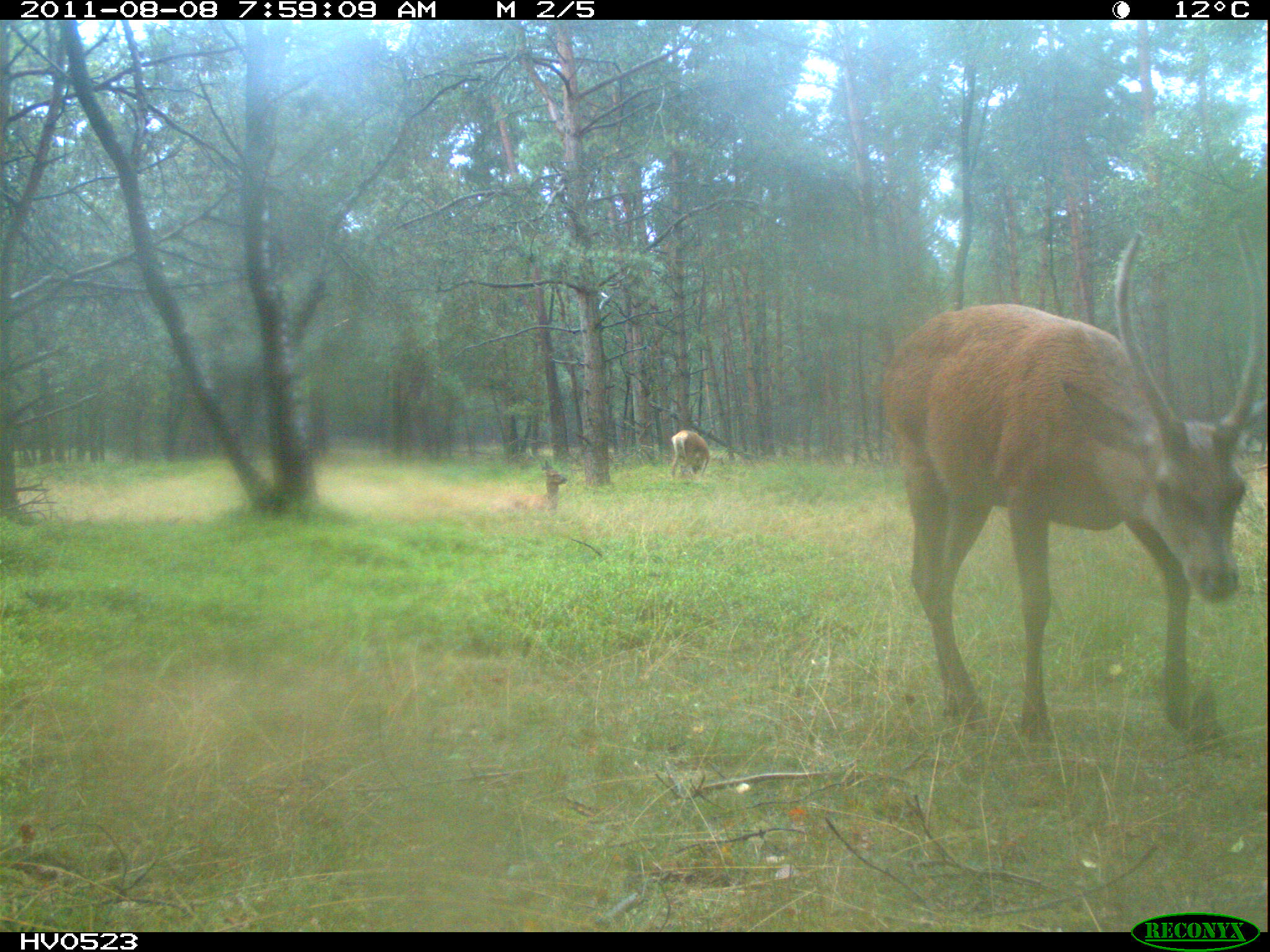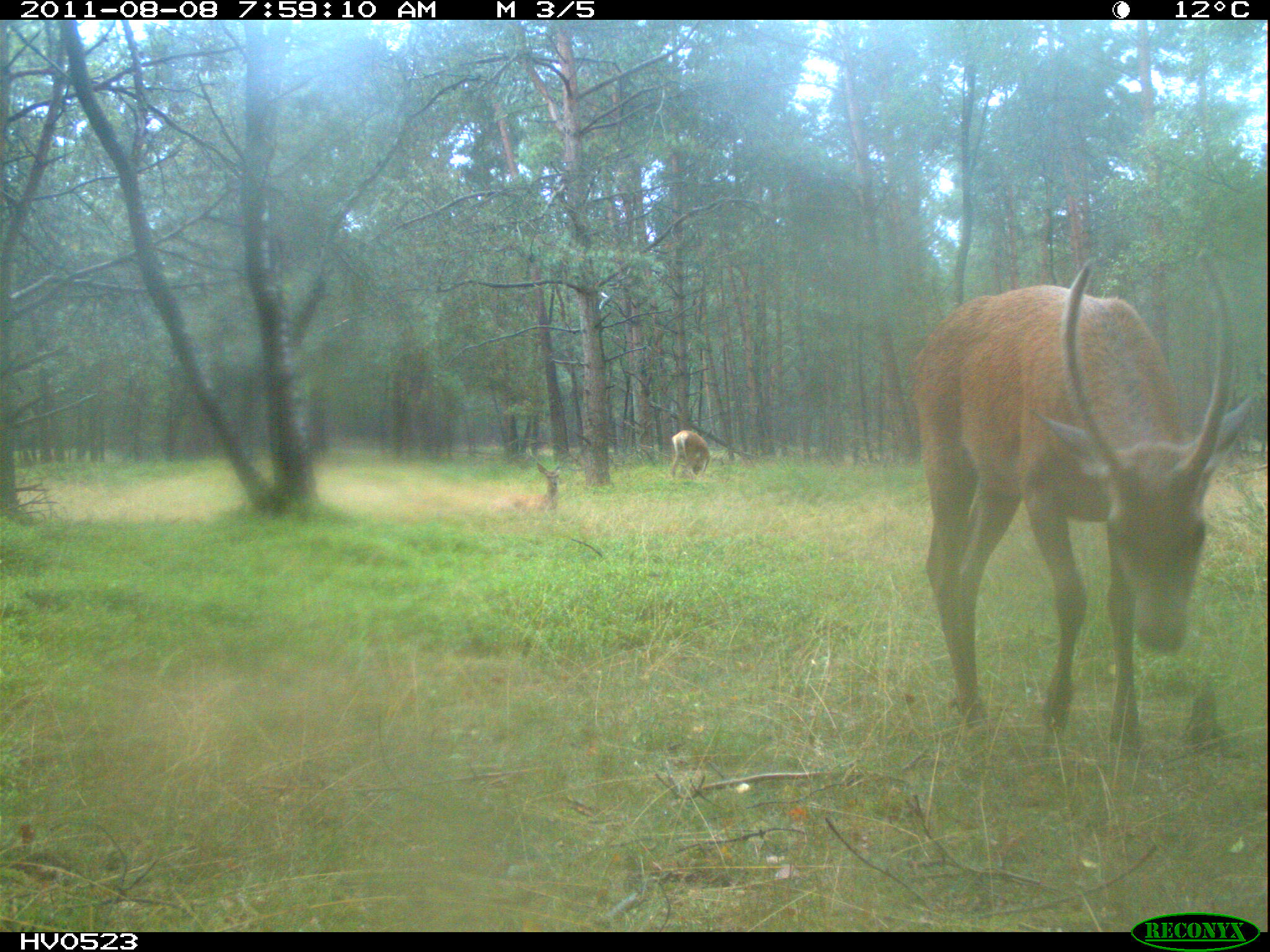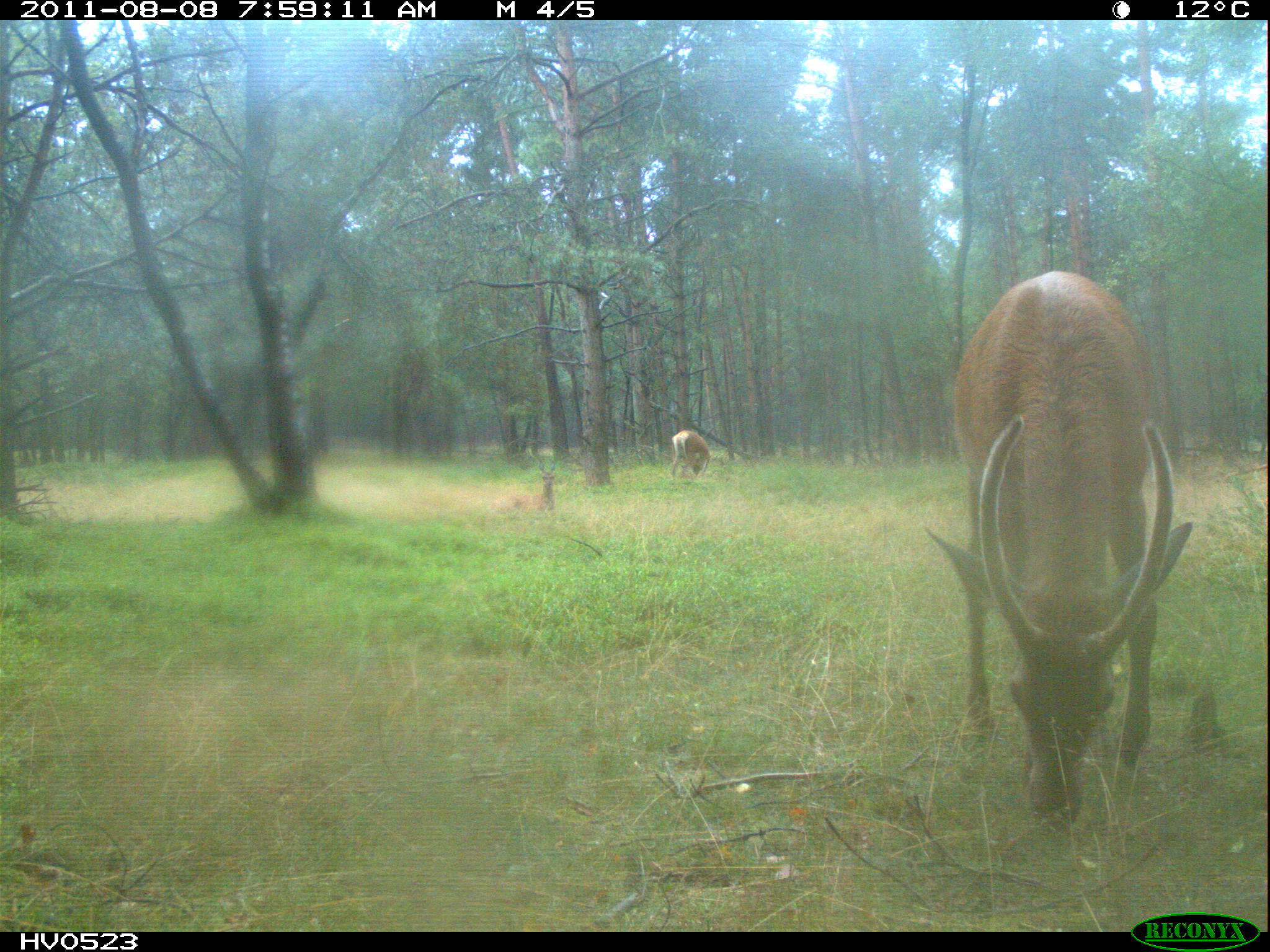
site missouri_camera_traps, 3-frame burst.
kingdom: Animalia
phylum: Chordata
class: Mammalia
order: Artiodactyla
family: Cervidae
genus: Cervus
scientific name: Cervus elaphus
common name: red deer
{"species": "red deer (Cervus elaphus)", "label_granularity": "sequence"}